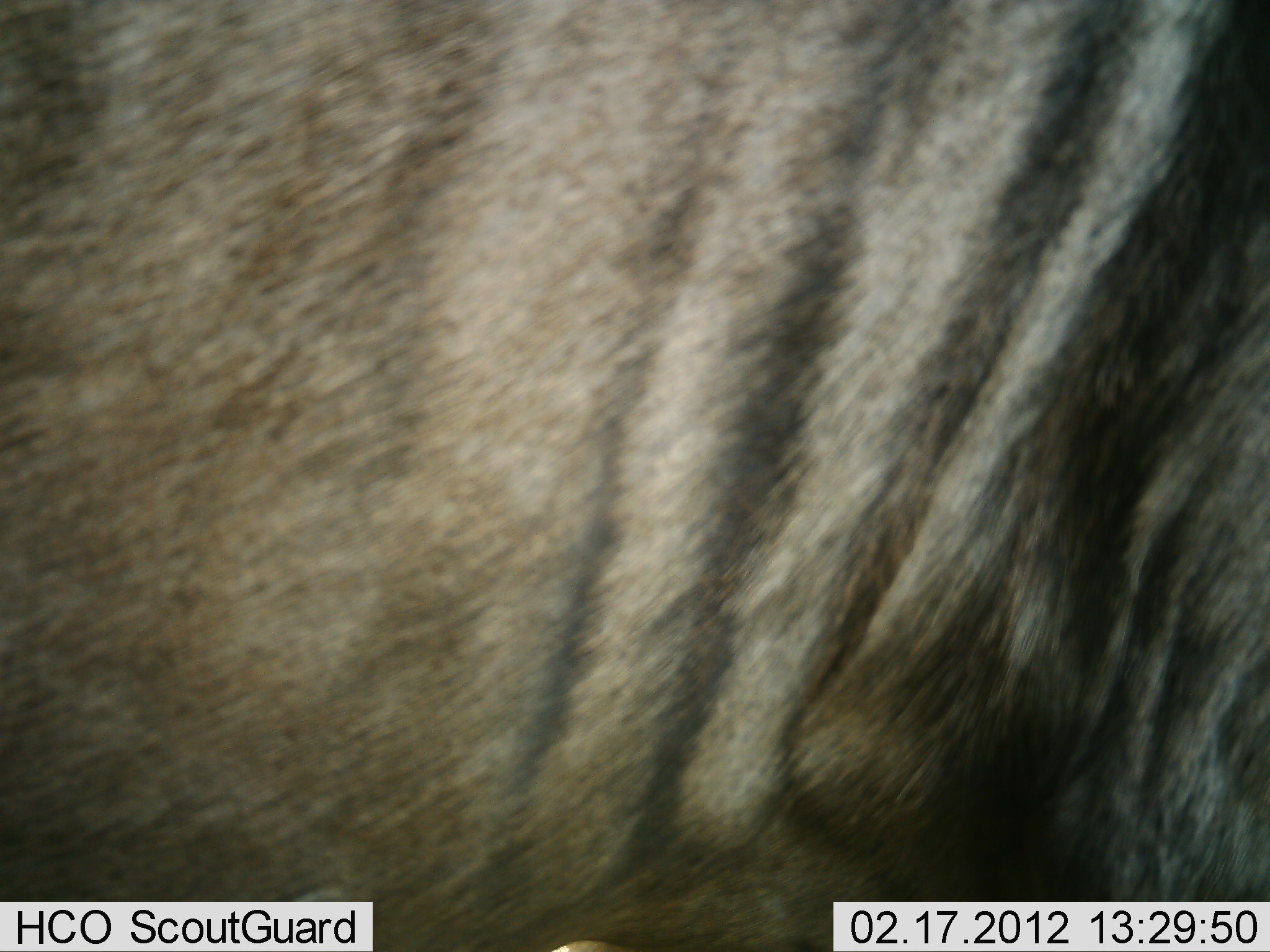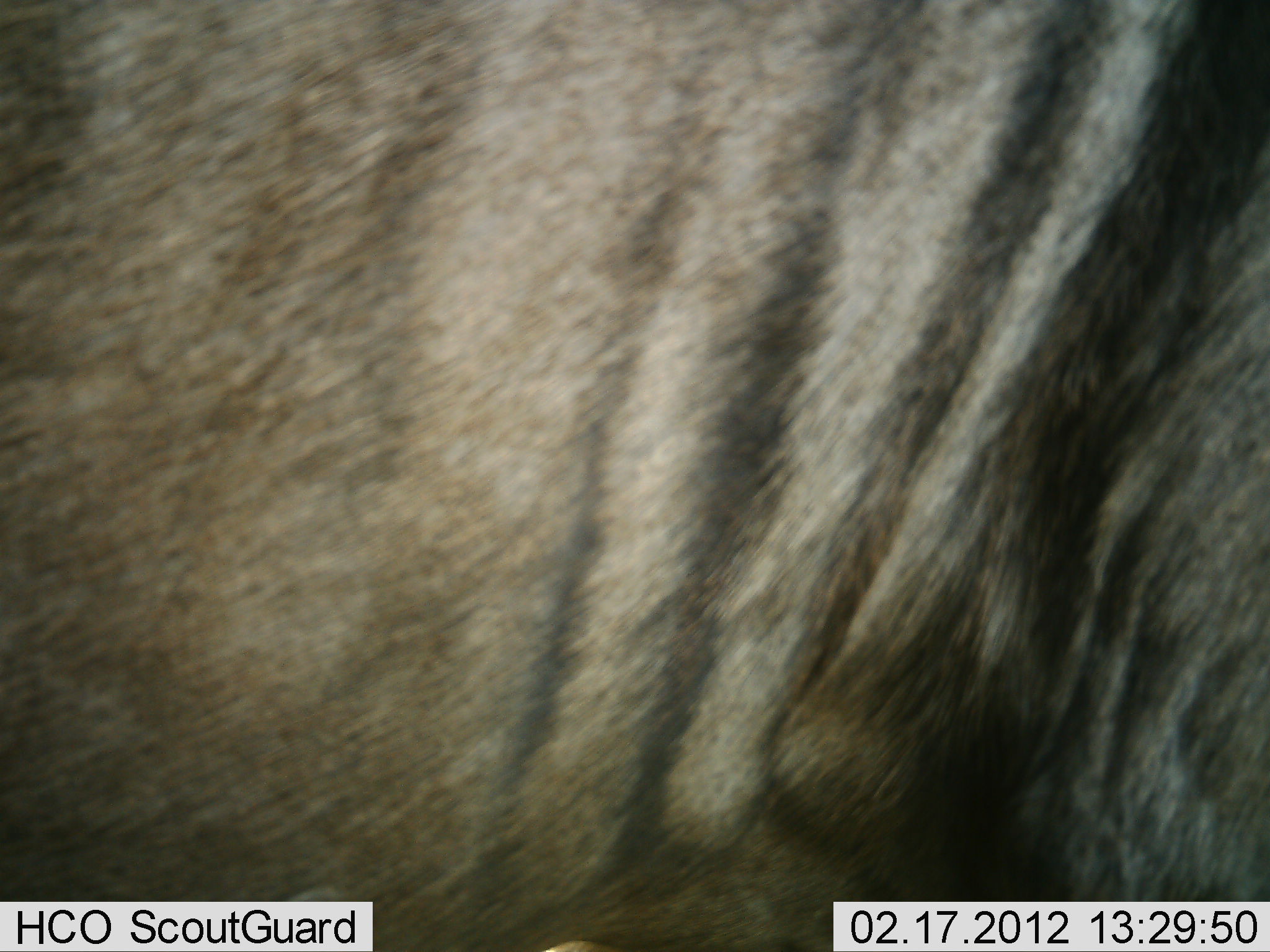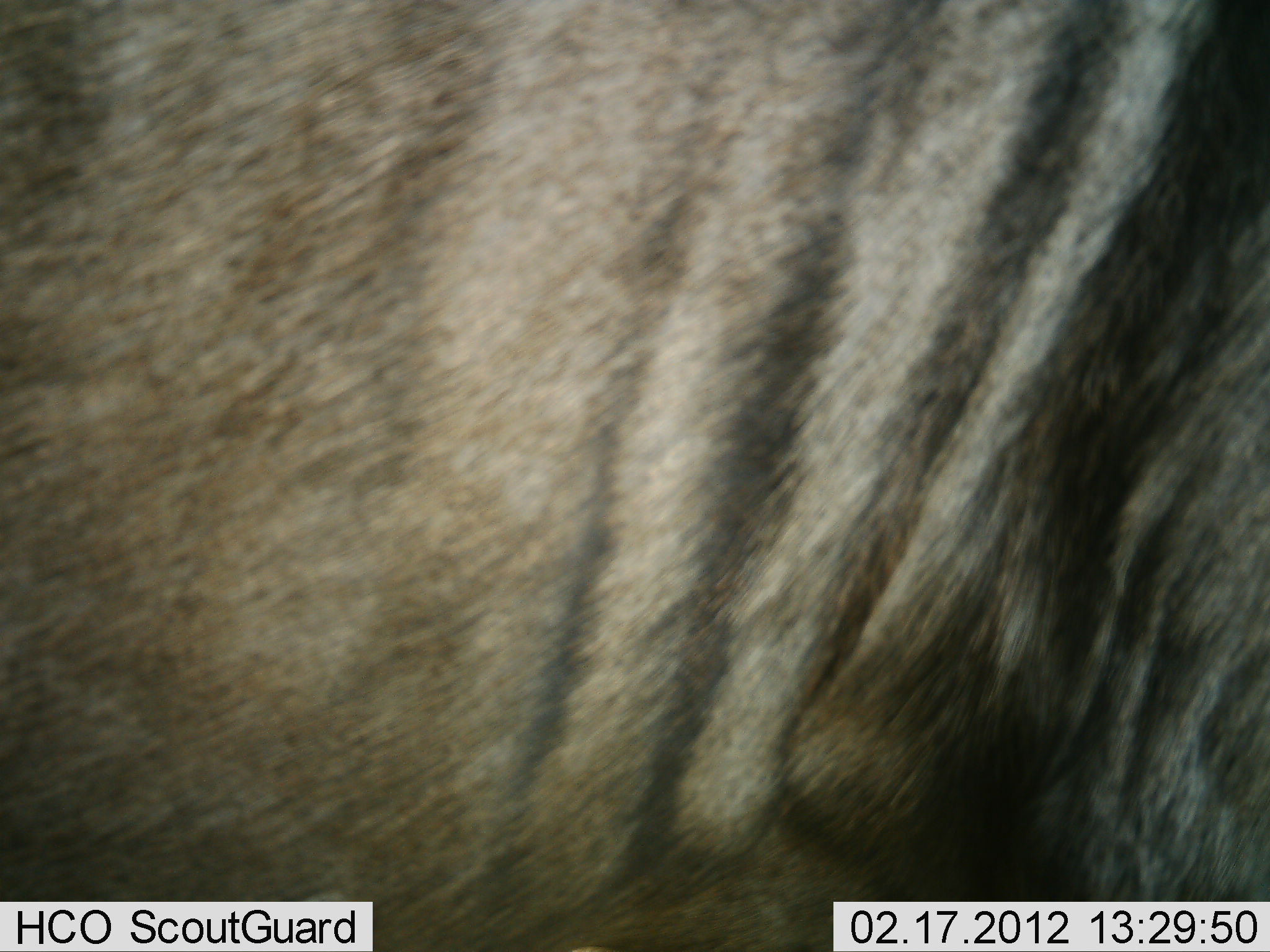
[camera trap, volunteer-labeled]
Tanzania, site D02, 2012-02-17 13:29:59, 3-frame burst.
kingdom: Animalia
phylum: Chordata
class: Mammalia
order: Artiodactyla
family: Bovidae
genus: Connochaetes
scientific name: Connochaetes taurinus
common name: blue wildebeest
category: wildebeest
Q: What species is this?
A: Wildebeest (blue wildebeest) (Connochaetes taurinus).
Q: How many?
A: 1.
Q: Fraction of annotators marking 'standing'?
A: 100%.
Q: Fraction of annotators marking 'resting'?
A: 0%.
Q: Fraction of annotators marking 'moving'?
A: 0%.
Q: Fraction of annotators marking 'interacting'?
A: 0%.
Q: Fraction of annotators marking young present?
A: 0%.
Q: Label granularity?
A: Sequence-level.